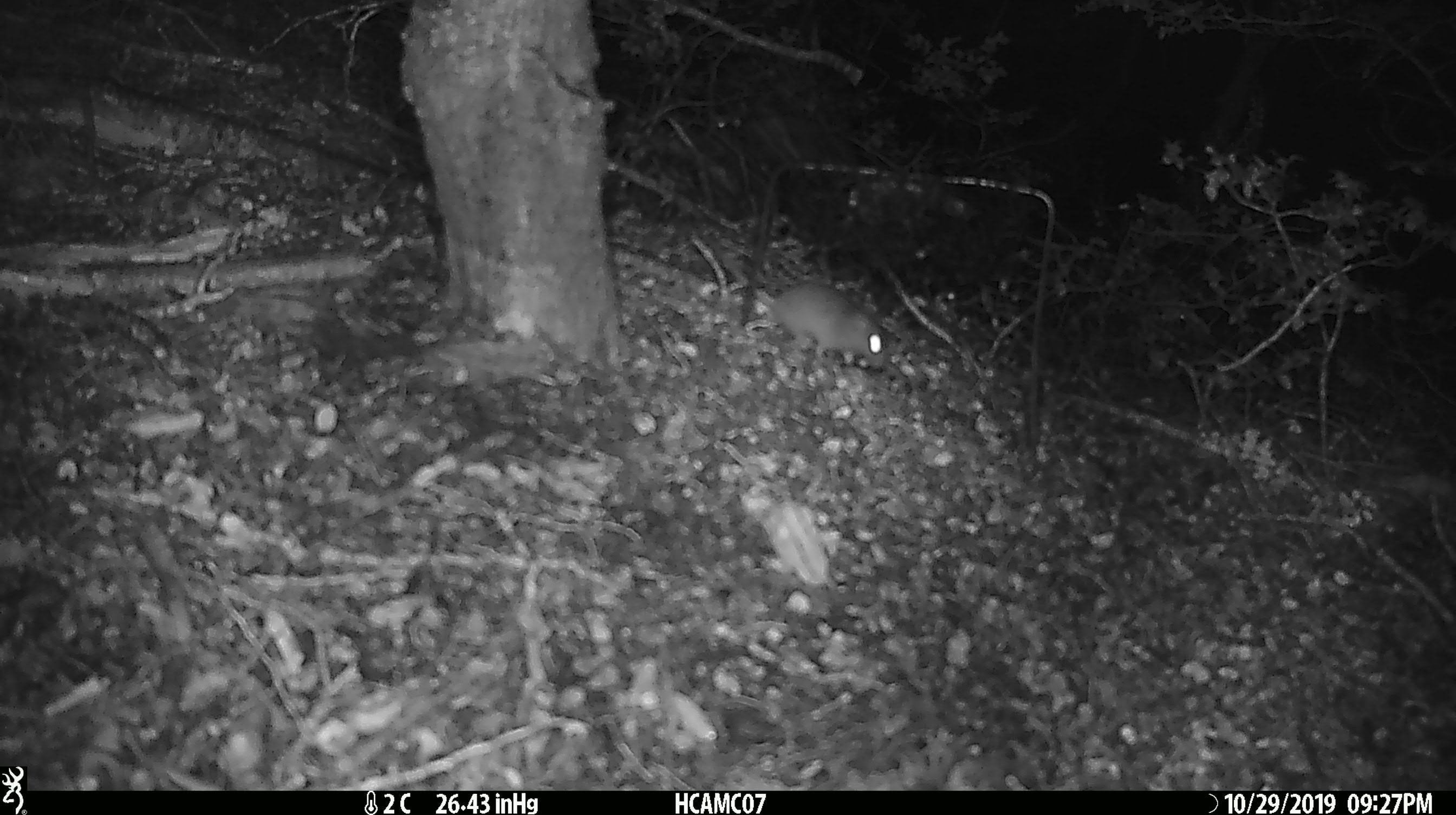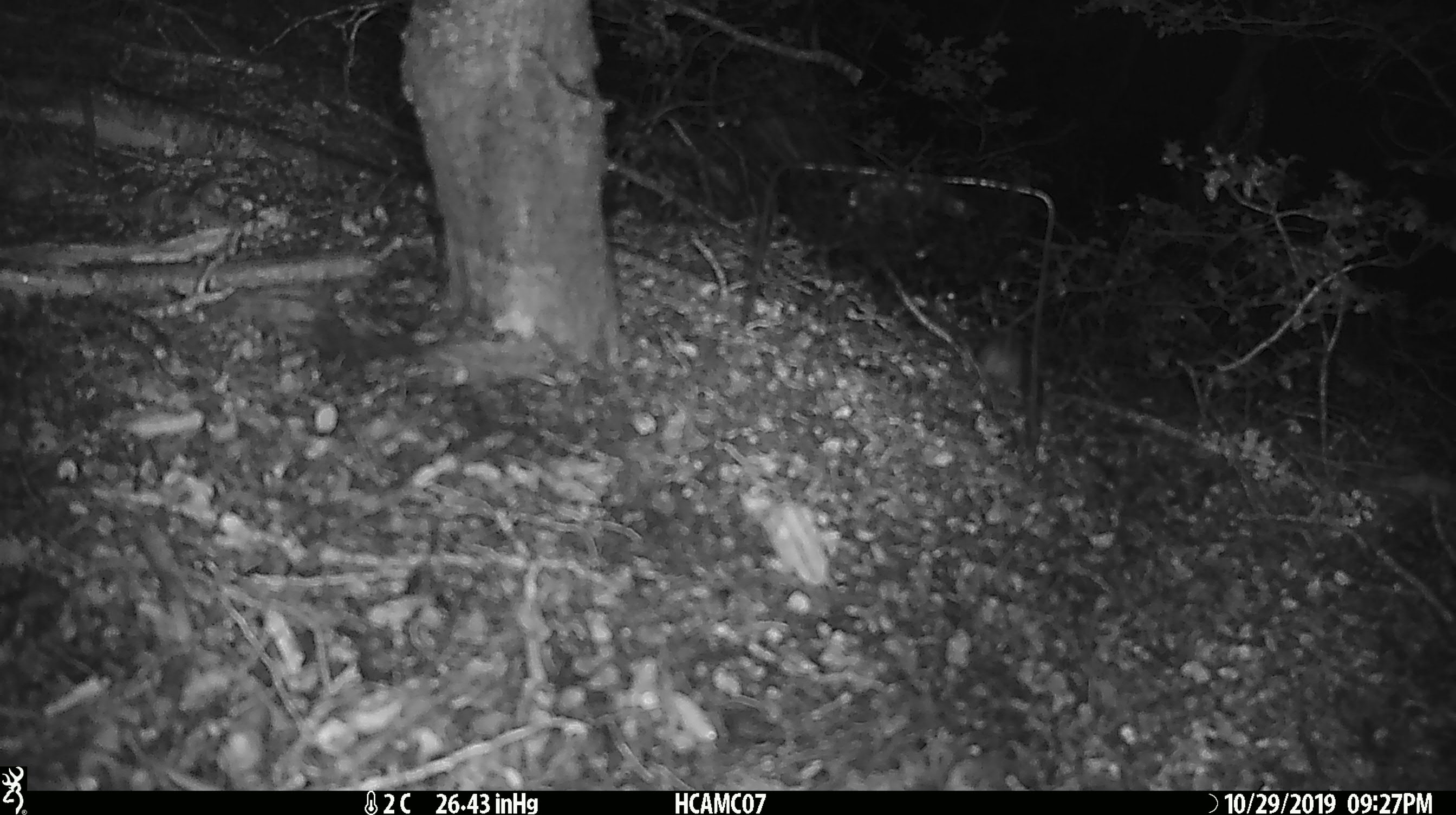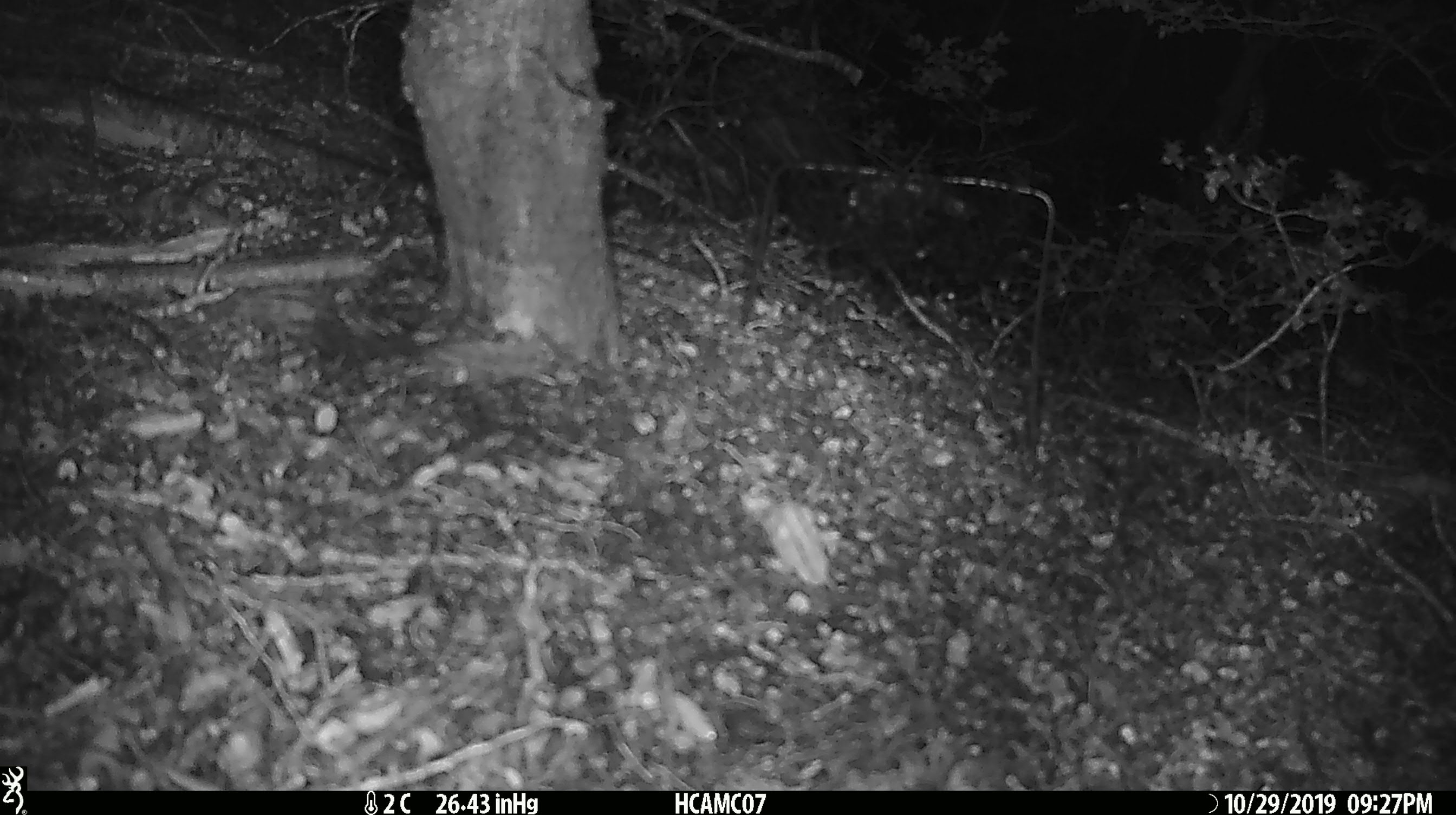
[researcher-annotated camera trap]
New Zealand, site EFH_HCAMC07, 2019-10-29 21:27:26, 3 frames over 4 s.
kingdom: Animalia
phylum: Chordata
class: Mammalia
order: Rodentia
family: Muridae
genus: Mus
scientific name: Mus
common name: mouse